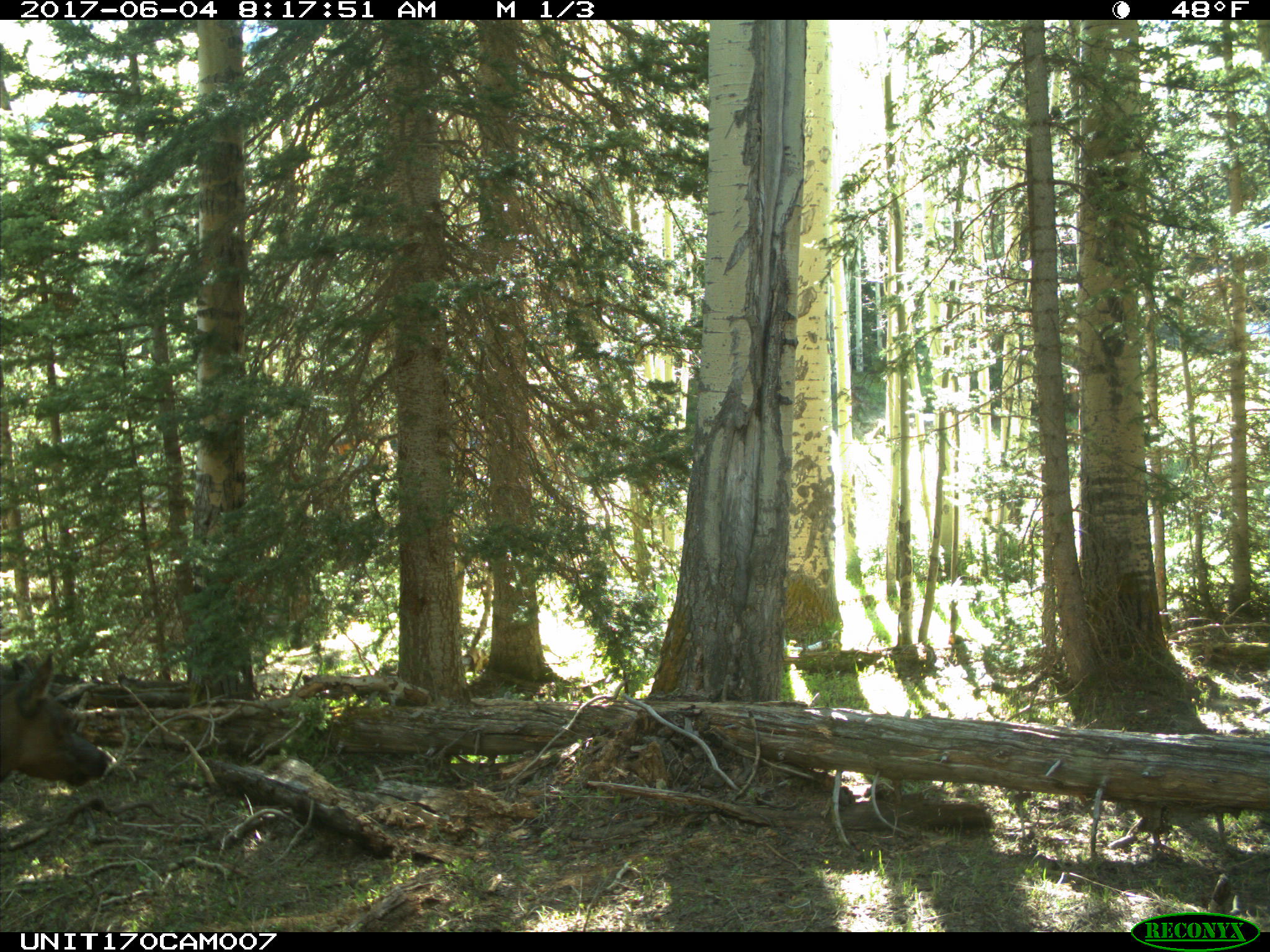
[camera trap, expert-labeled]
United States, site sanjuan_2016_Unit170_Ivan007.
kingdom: Animalia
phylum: Chordata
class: Mammalia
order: Artiodactyla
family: Cervidae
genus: Cervus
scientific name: Cervus elaphus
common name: red deer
Cervus elaphus (red deer).